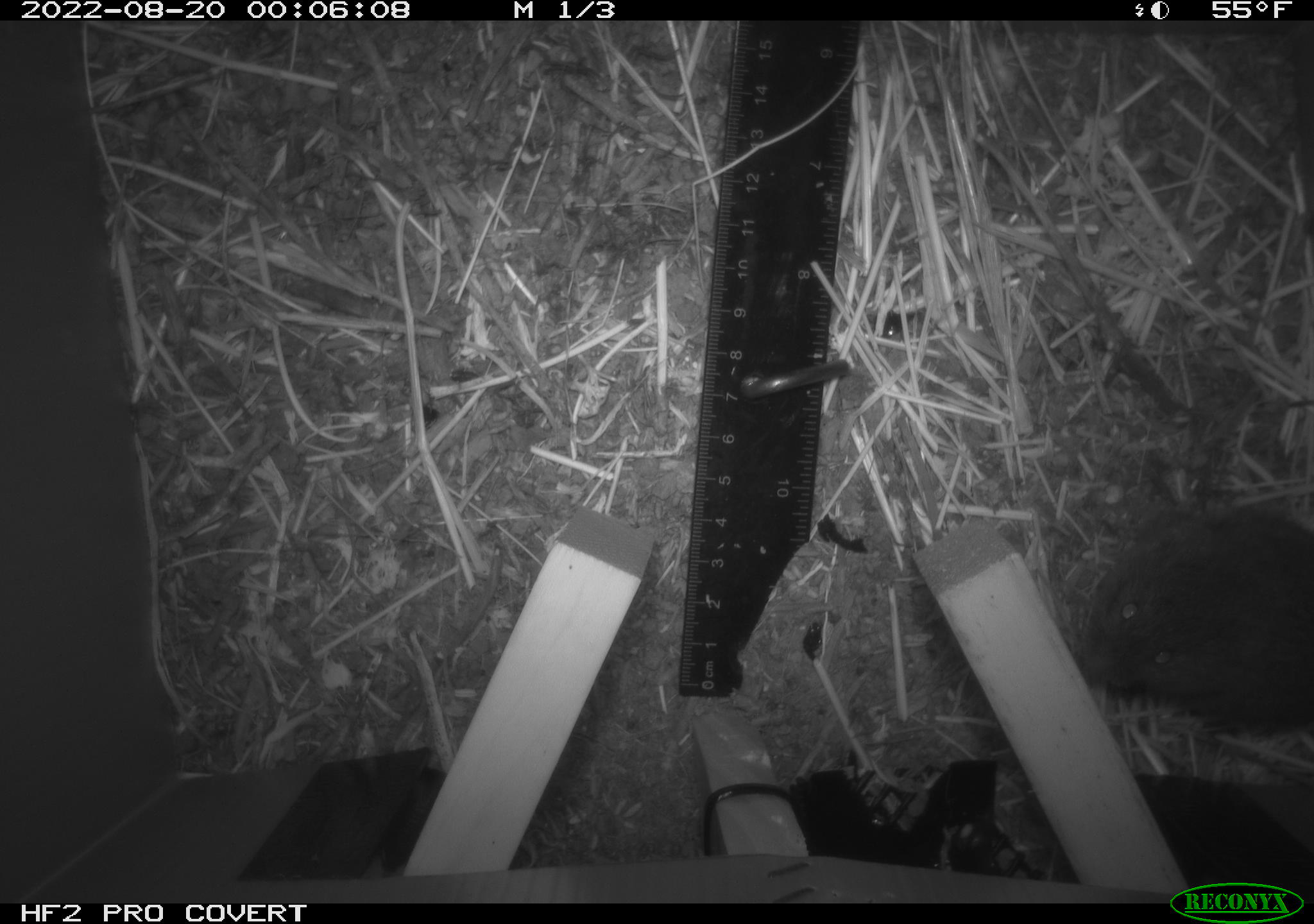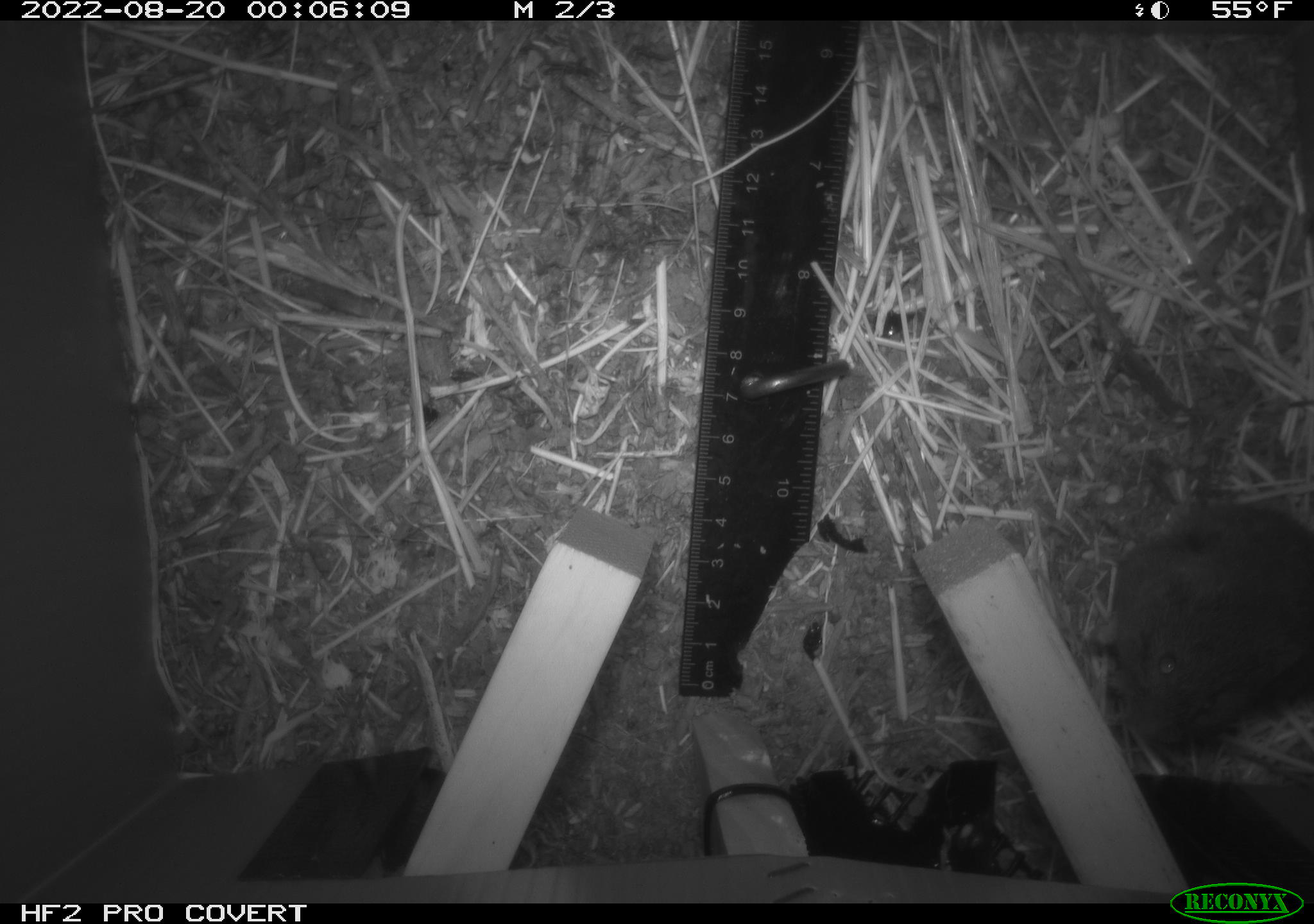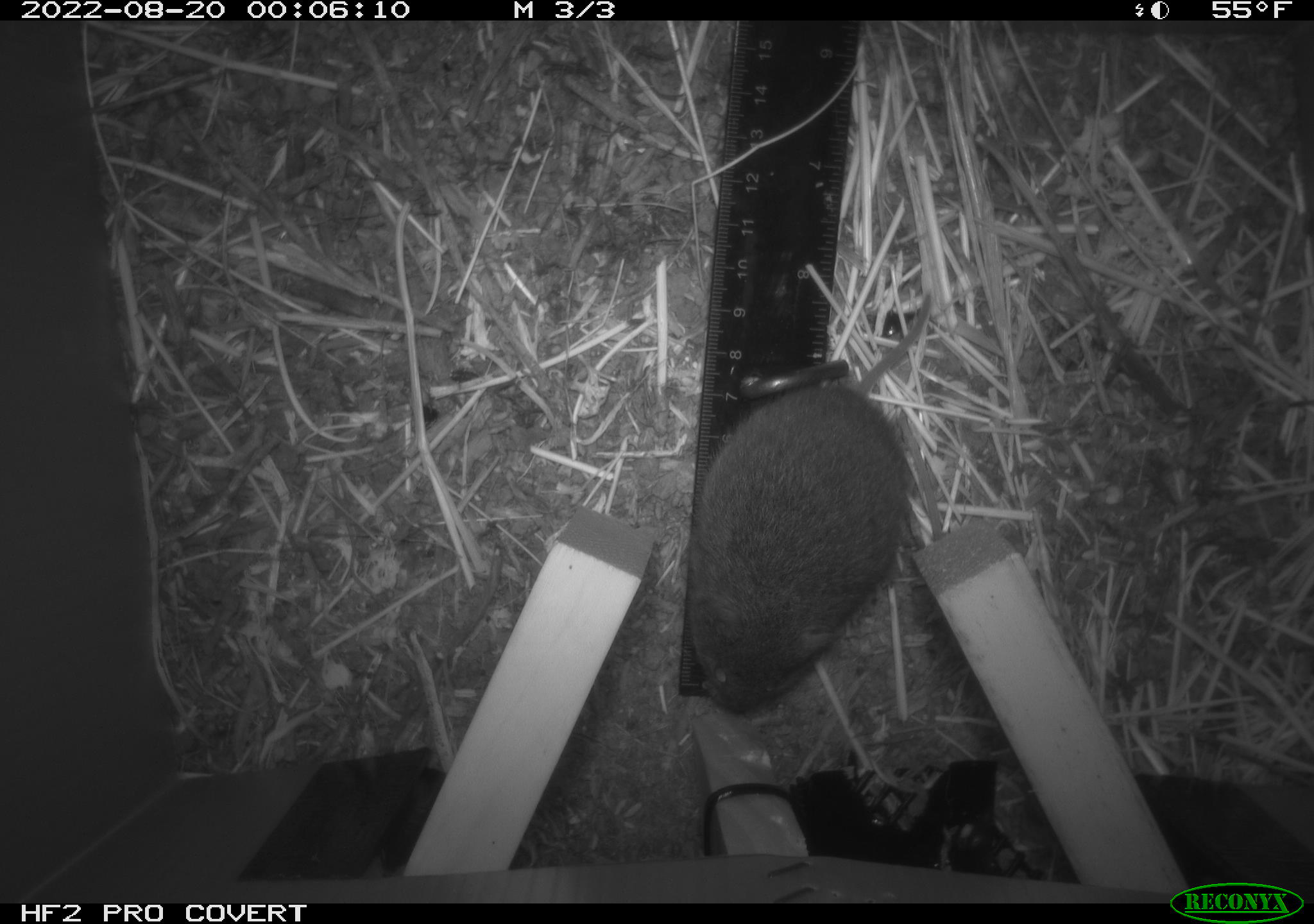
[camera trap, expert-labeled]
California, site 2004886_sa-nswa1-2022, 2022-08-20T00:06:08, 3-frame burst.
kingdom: Animalia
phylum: Chordata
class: Mammalia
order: Rodentia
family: Cricetidae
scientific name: Cricetidae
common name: hamsters, voles, lemmings, and allies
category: cricetidae family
Cricetidae family (hamsters, voles, lemmings, and allies) (Cricetidae).